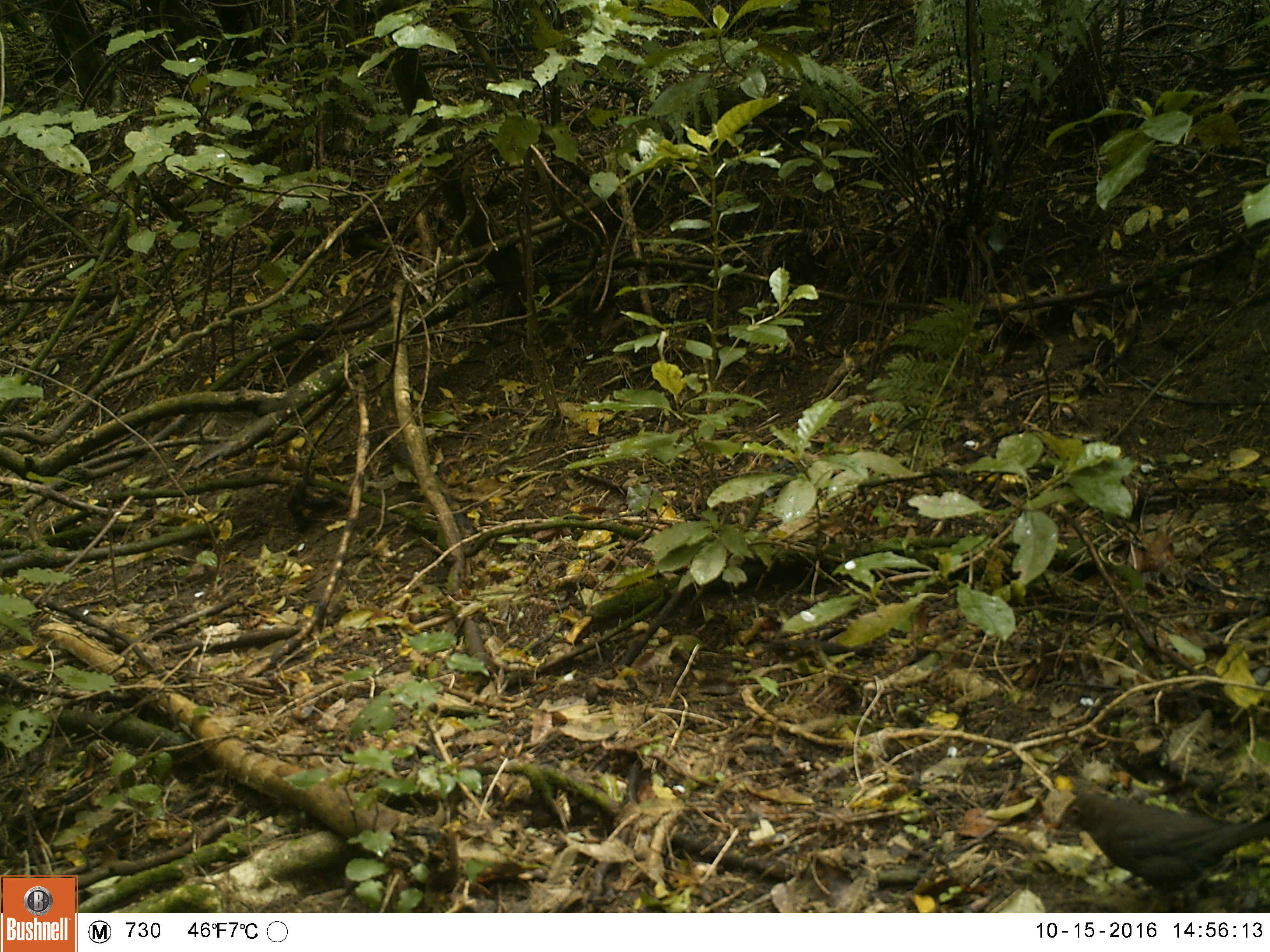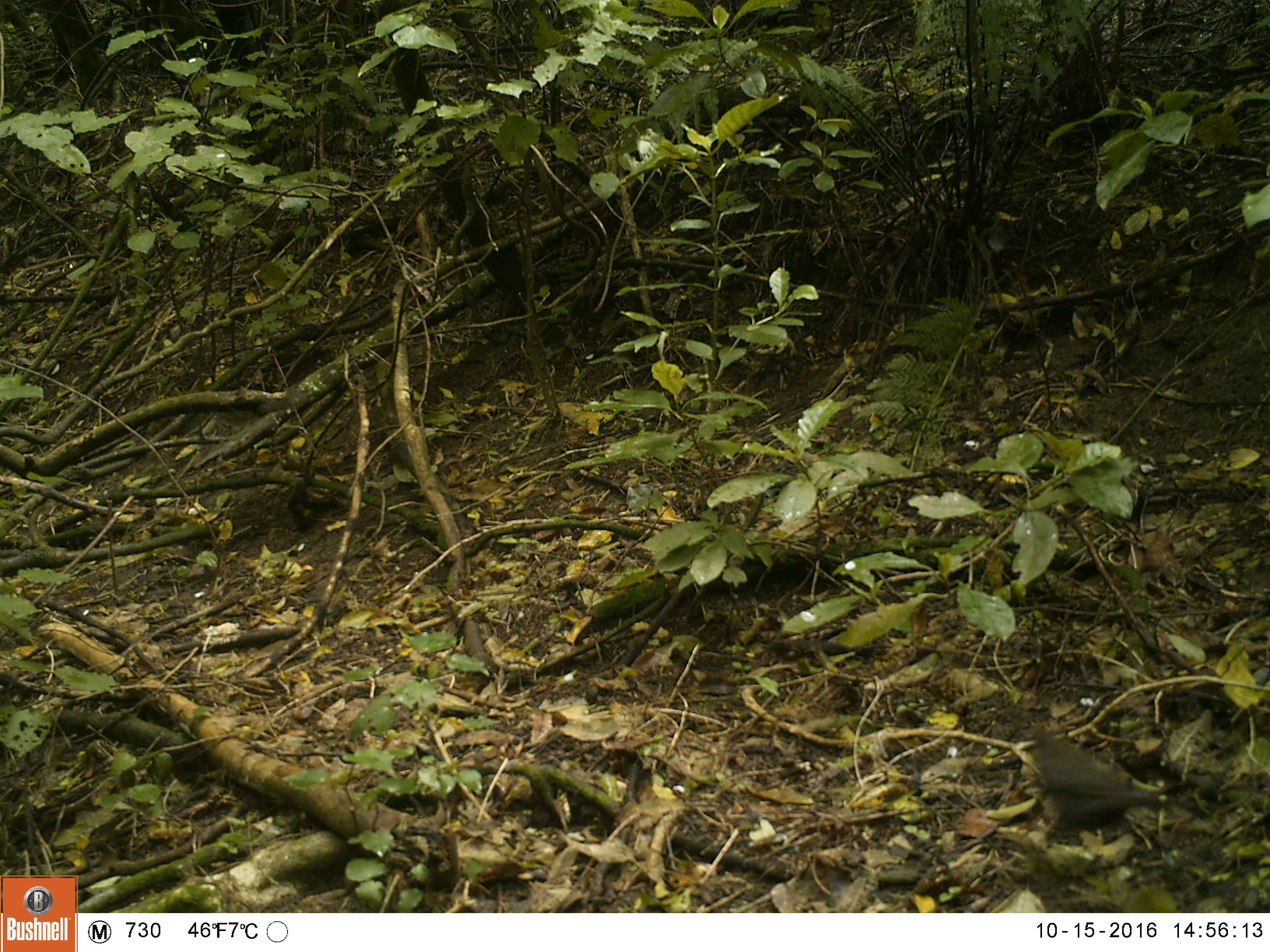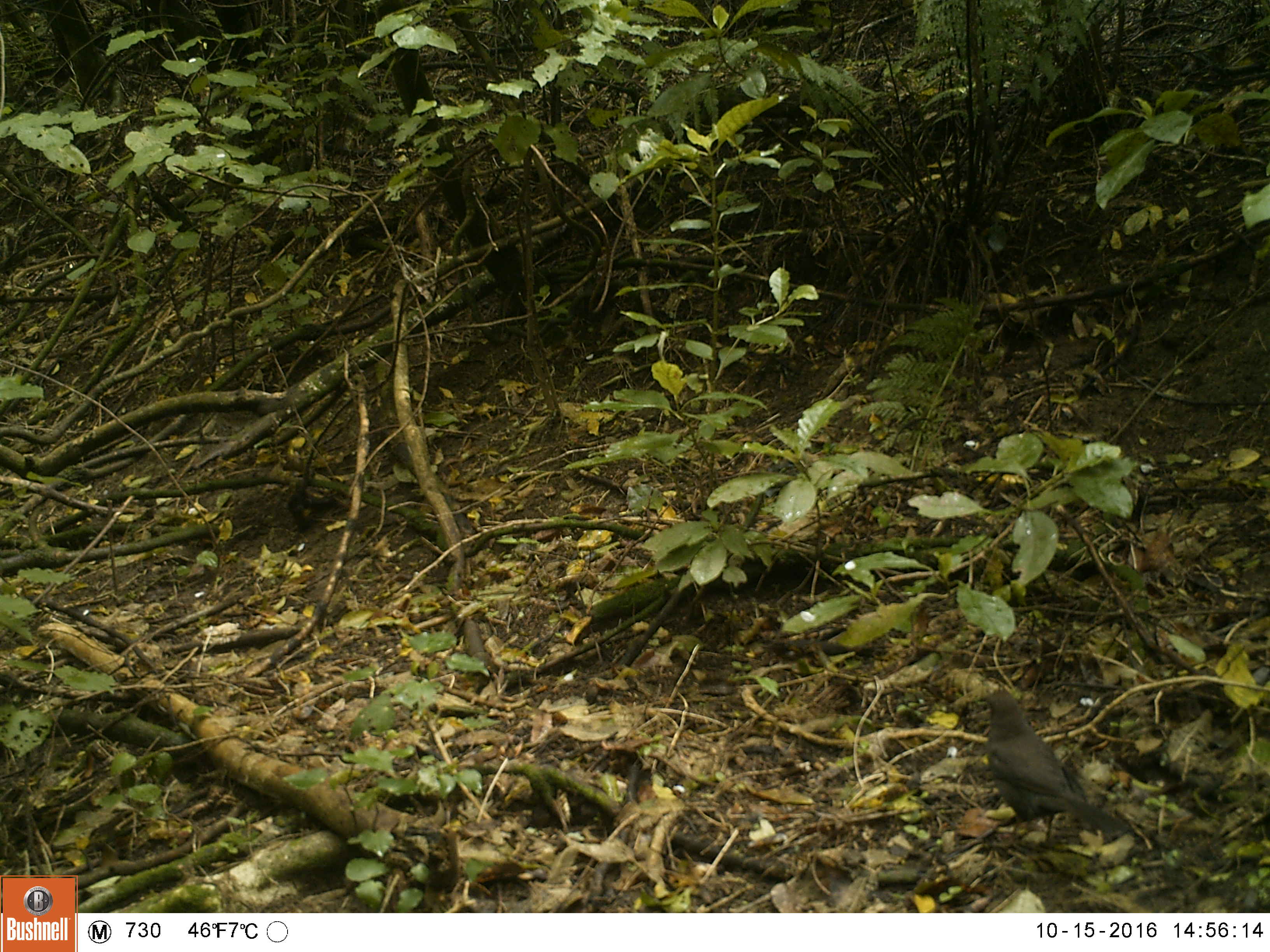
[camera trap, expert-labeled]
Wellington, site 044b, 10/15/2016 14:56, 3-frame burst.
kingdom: Animalia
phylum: Chordata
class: Aves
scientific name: Aves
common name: bird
Bird (Aves).